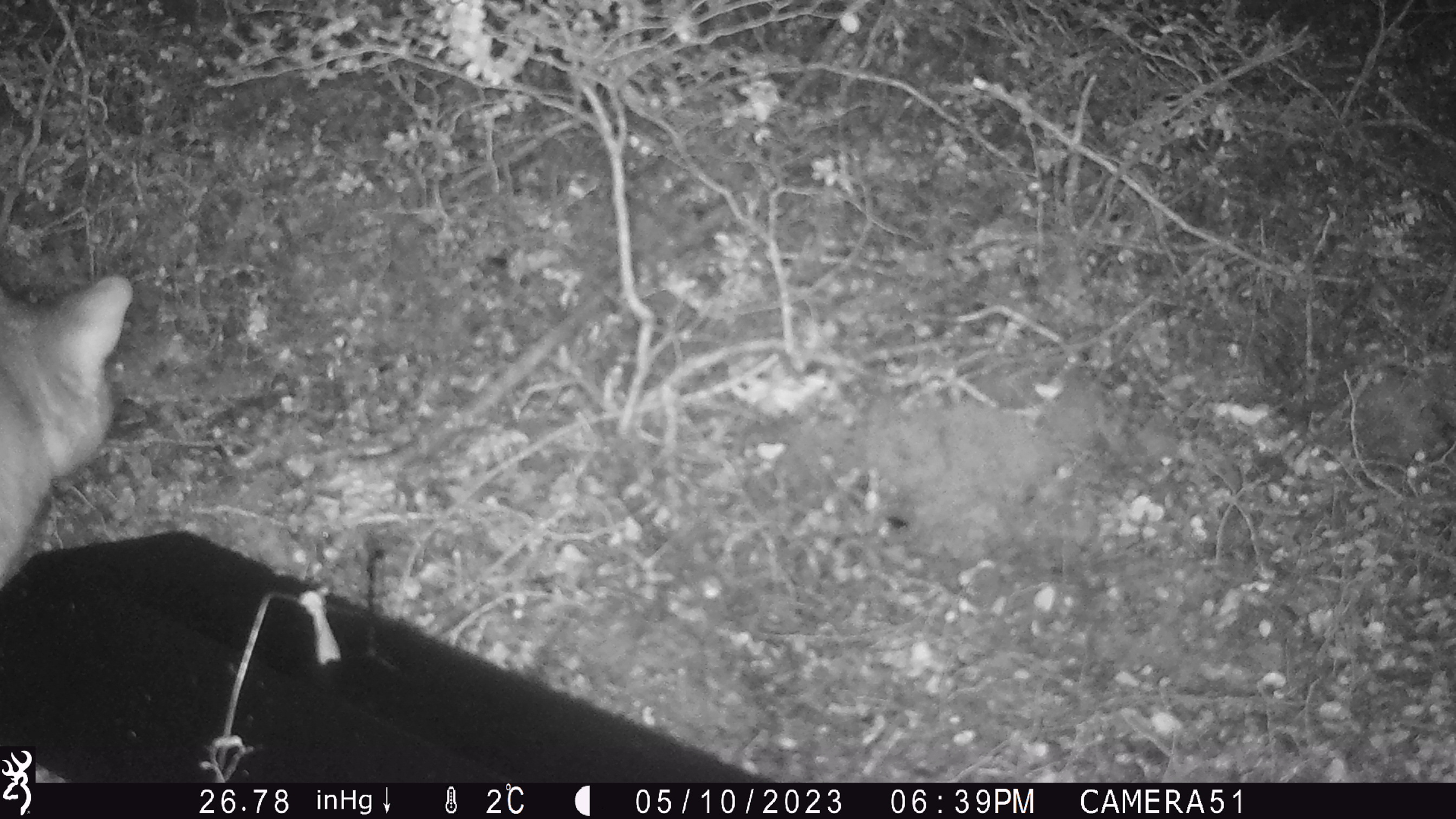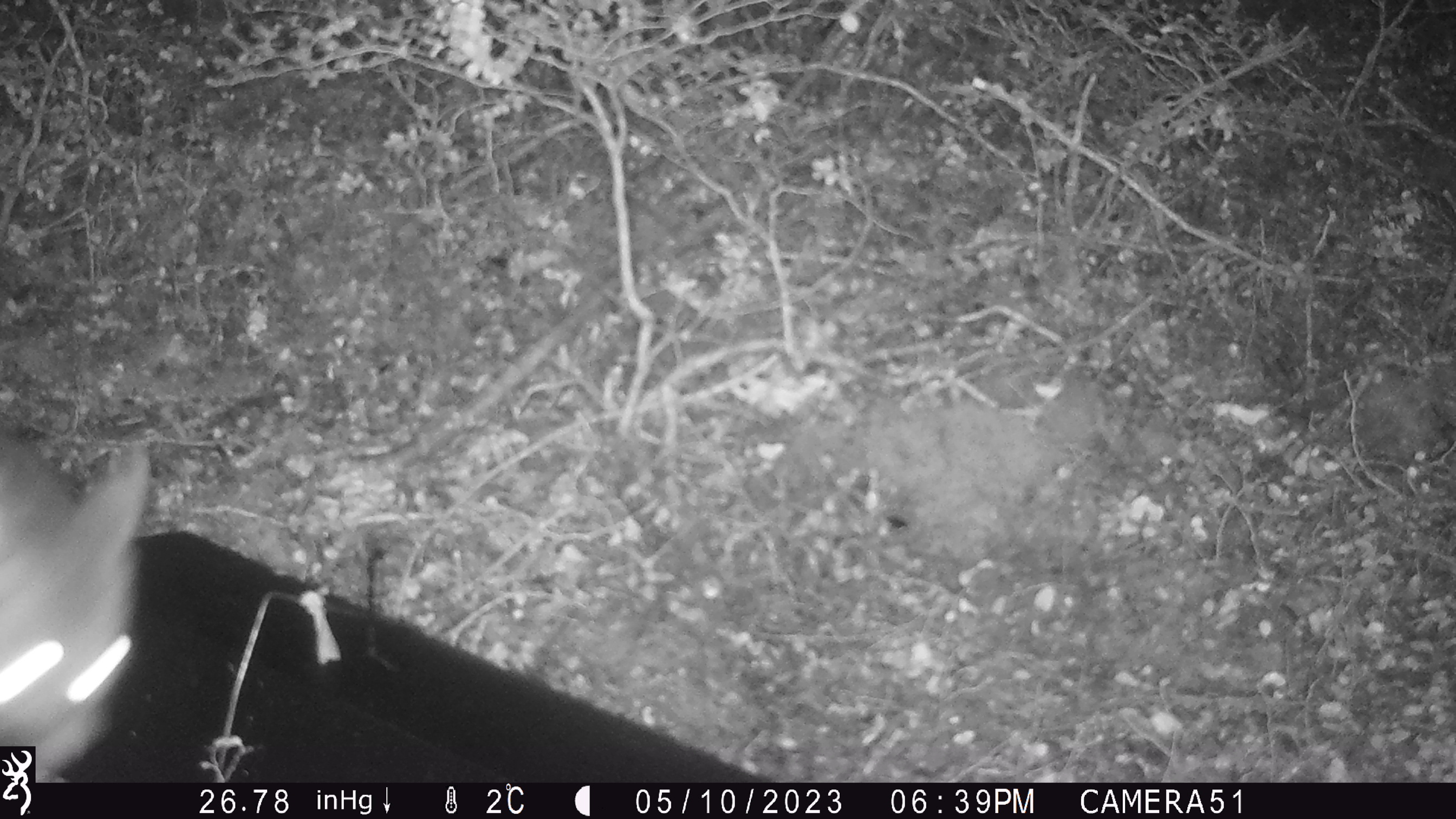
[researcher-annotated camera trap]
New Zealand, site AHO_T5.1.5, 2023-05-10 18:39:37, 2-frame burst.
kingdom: Animalia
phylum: Chordata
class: Mammalia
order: Carnivora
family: Mustelidae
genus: Mustela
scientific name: Mustela erminea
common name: stoat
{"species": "stoat (Mustela erminea)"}